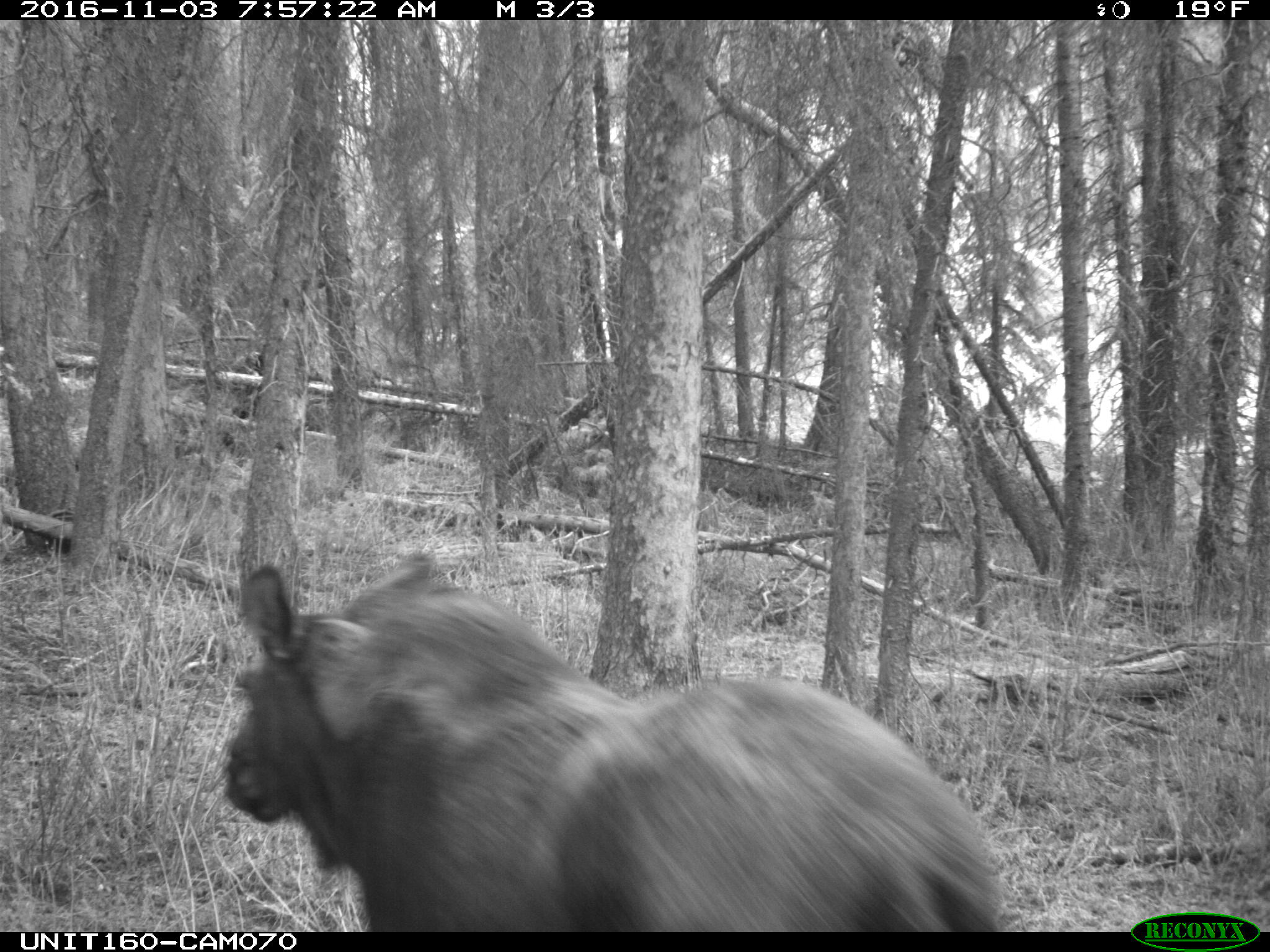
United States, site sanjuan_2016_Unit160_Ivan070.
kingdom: Animalia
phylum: Chordata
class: Mammalia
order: Artiodactyla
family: Cervidae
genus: Alces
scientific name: Alces alces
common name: moose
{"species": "Alces alces (moose)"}